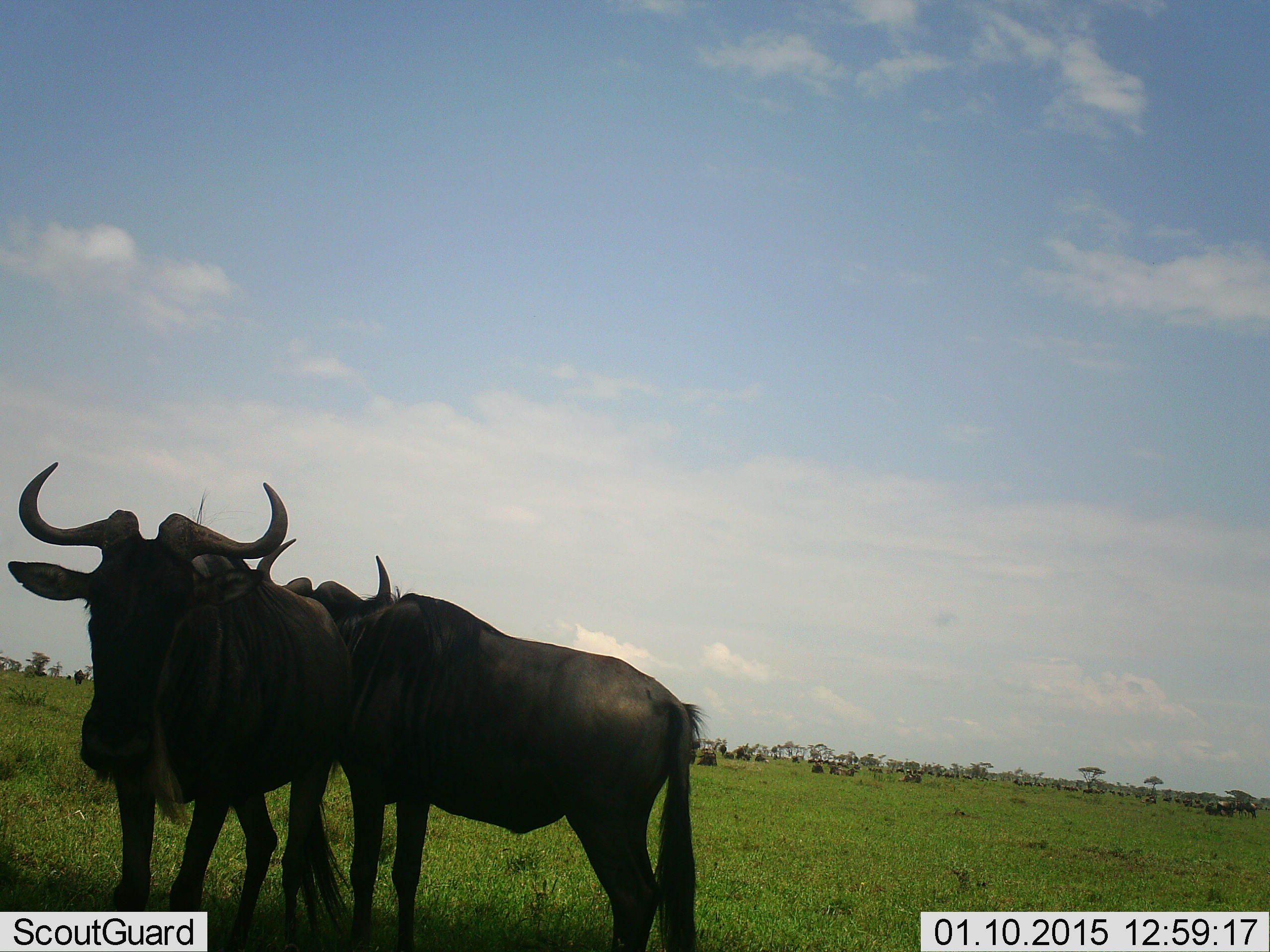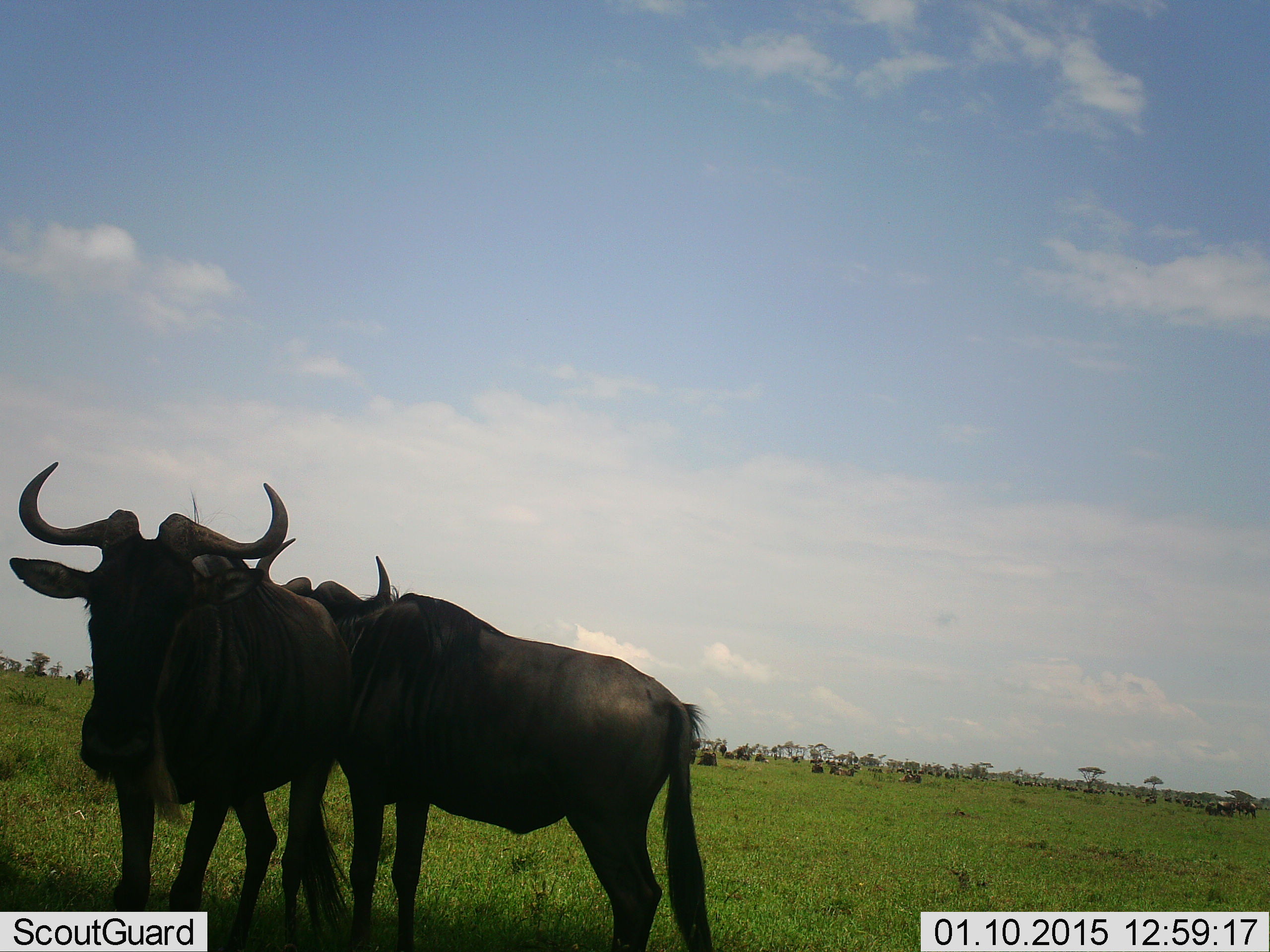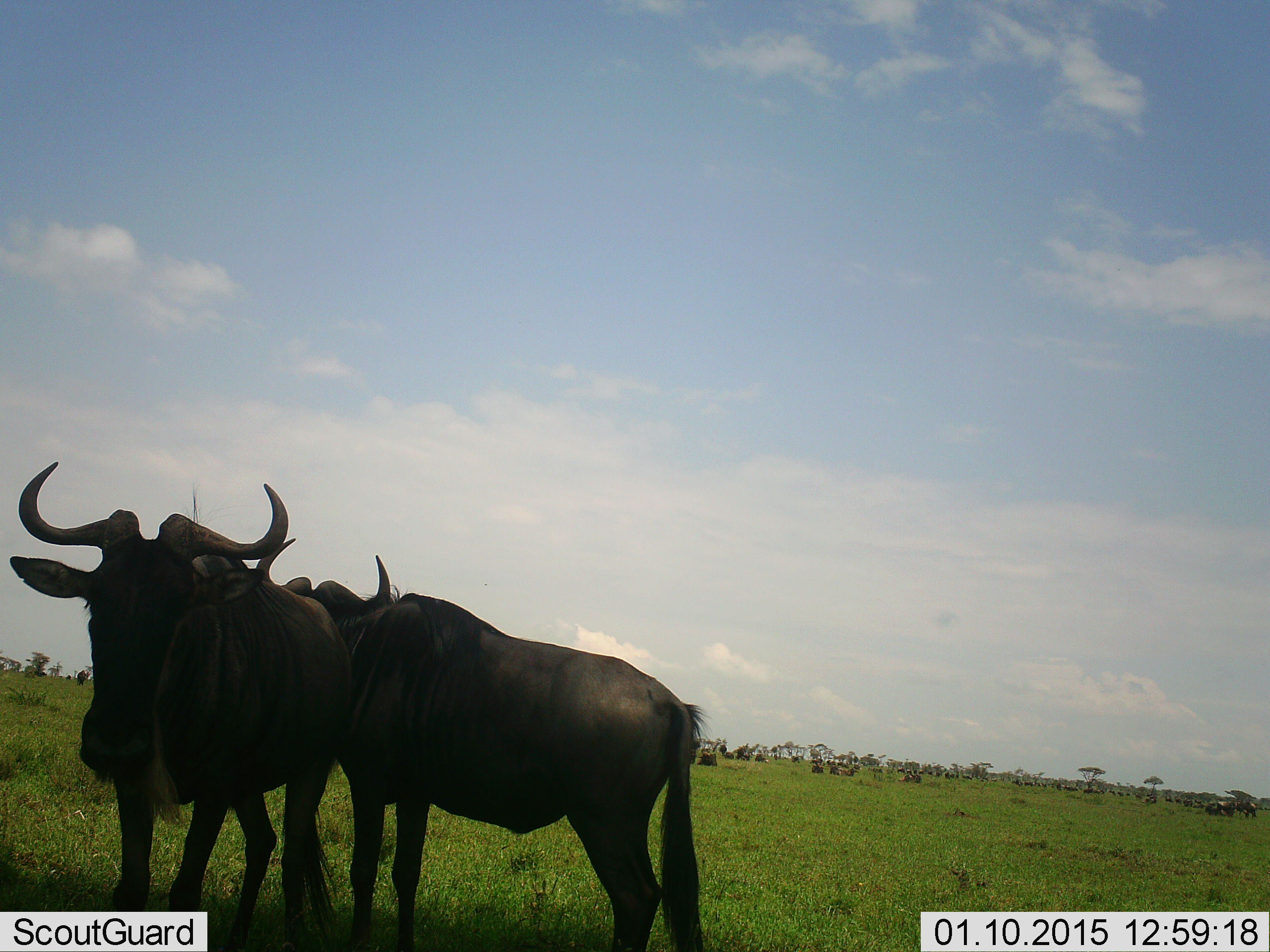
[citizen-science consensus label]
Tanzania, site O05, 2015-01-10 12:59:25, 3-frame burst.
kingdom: Animalia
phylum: Chordata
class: Mammalia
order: Artiodactyla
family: Bovidae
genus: Connochaetes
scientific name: Connochaetes taurinus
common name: blue wildebeest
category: wildebeest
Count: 2.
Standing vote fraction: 90%.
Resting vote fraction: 10%.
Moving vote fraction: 0%.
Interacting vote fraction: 20%.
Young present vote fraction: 0%.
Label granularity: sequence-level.